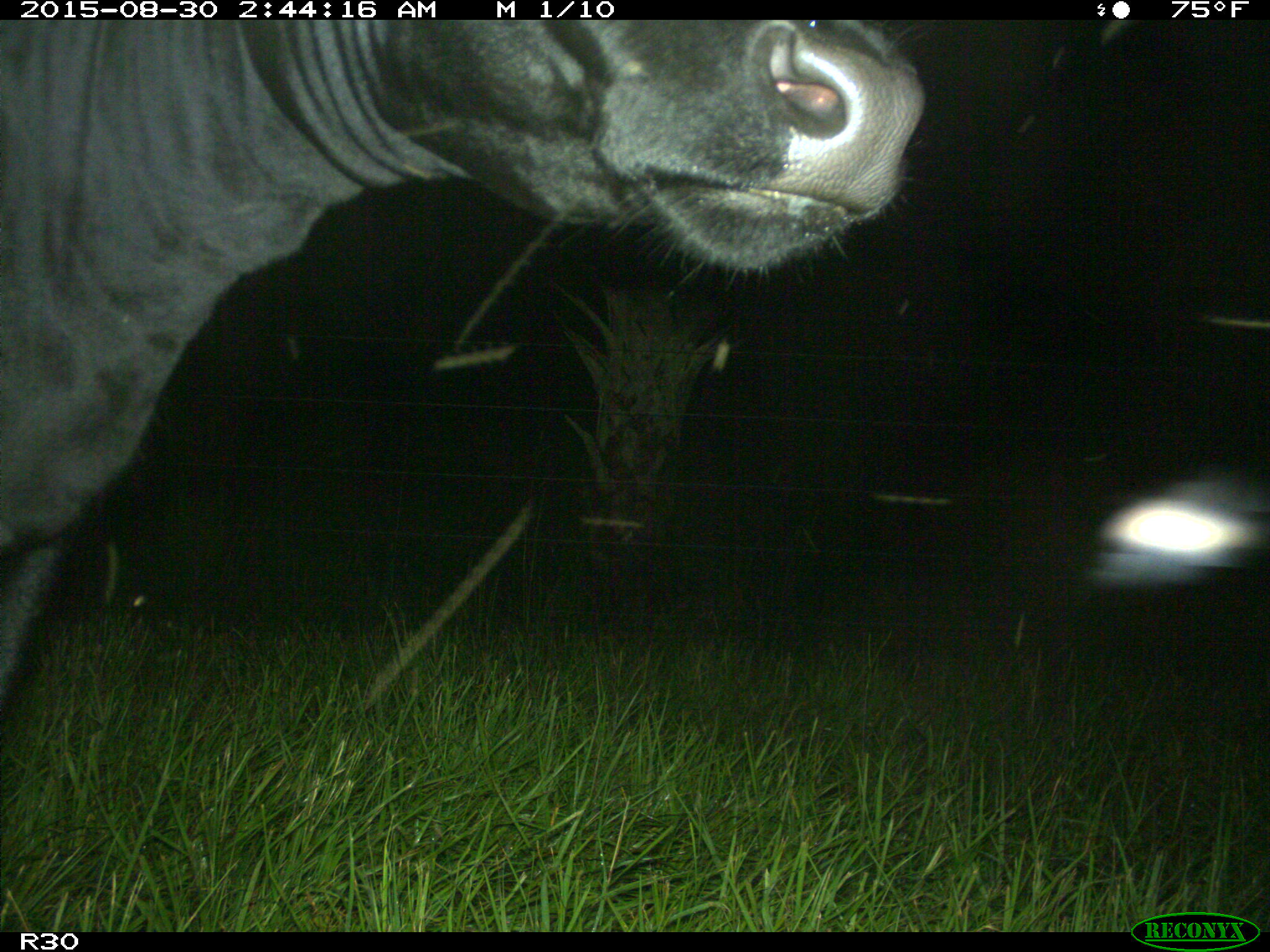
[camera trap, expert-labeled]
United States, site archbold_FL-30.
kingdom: Animalia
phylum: Chordata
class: Mammalia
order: Artiodactyla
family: Bovidae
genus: Bos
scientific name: Bos taurus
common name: domestic cow